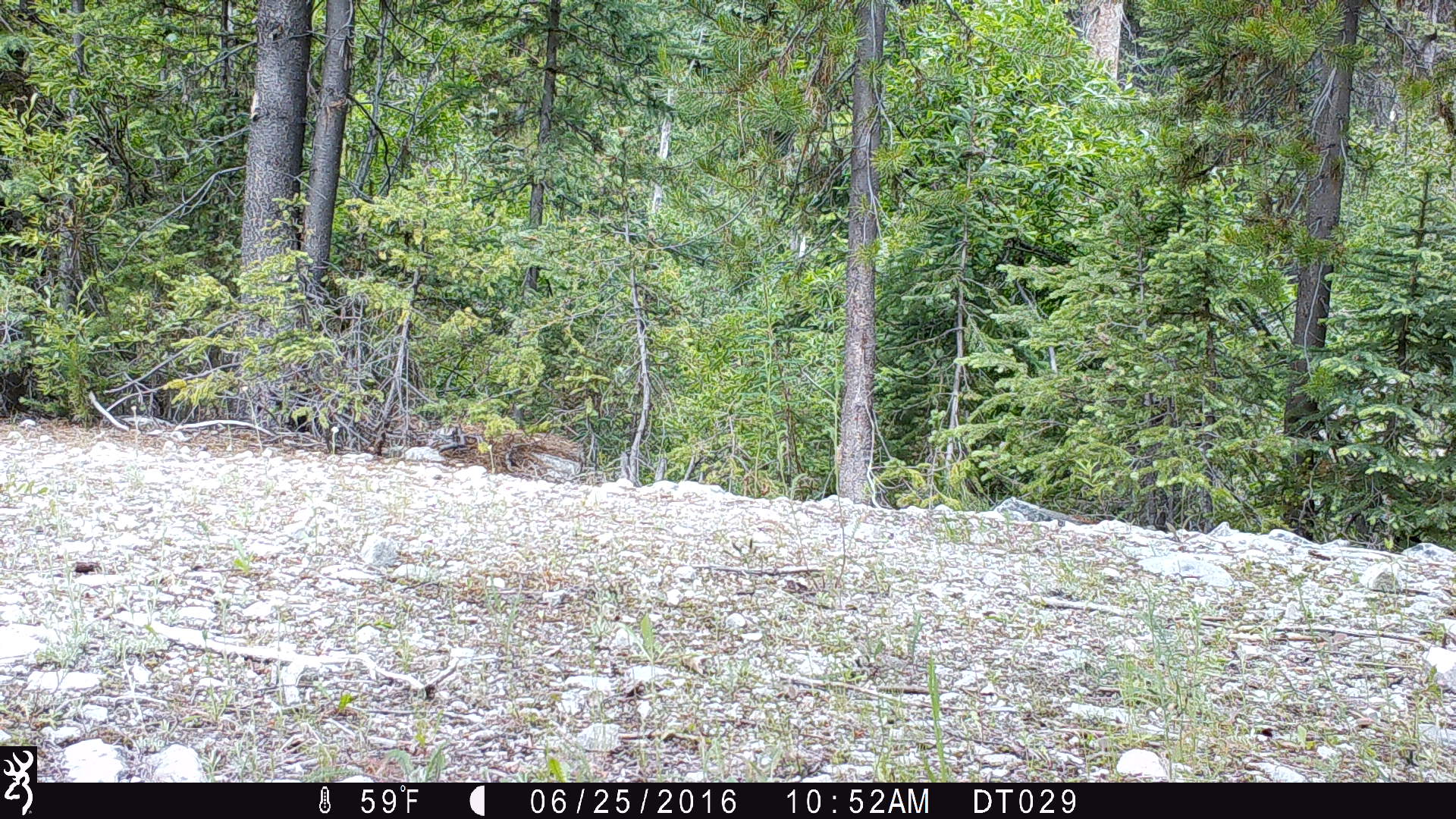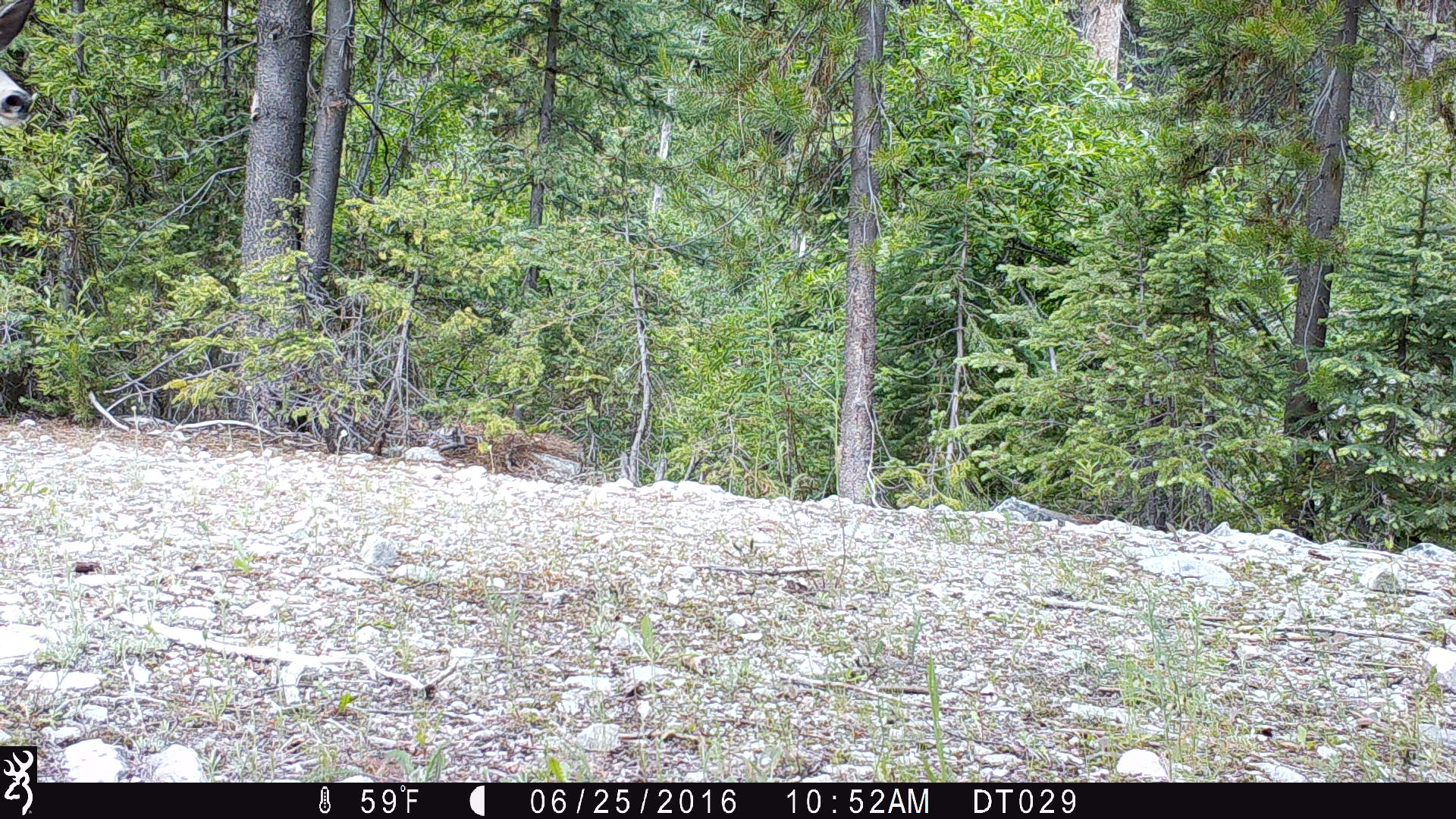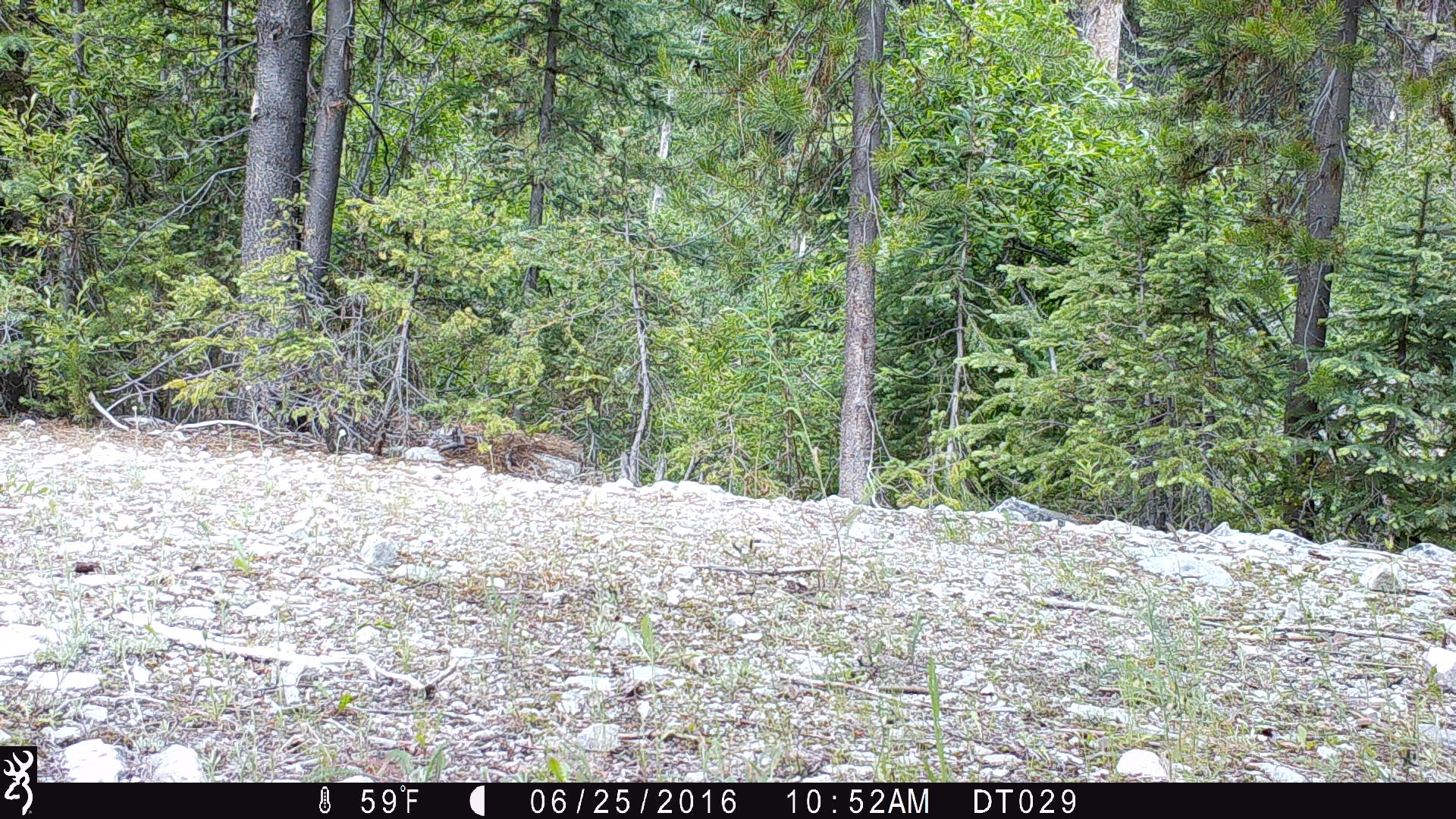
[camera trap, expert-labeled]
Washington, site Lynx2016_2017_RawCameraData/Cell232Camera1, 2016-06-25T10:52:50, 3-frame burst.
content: unidentified animal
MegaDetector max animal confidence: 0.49